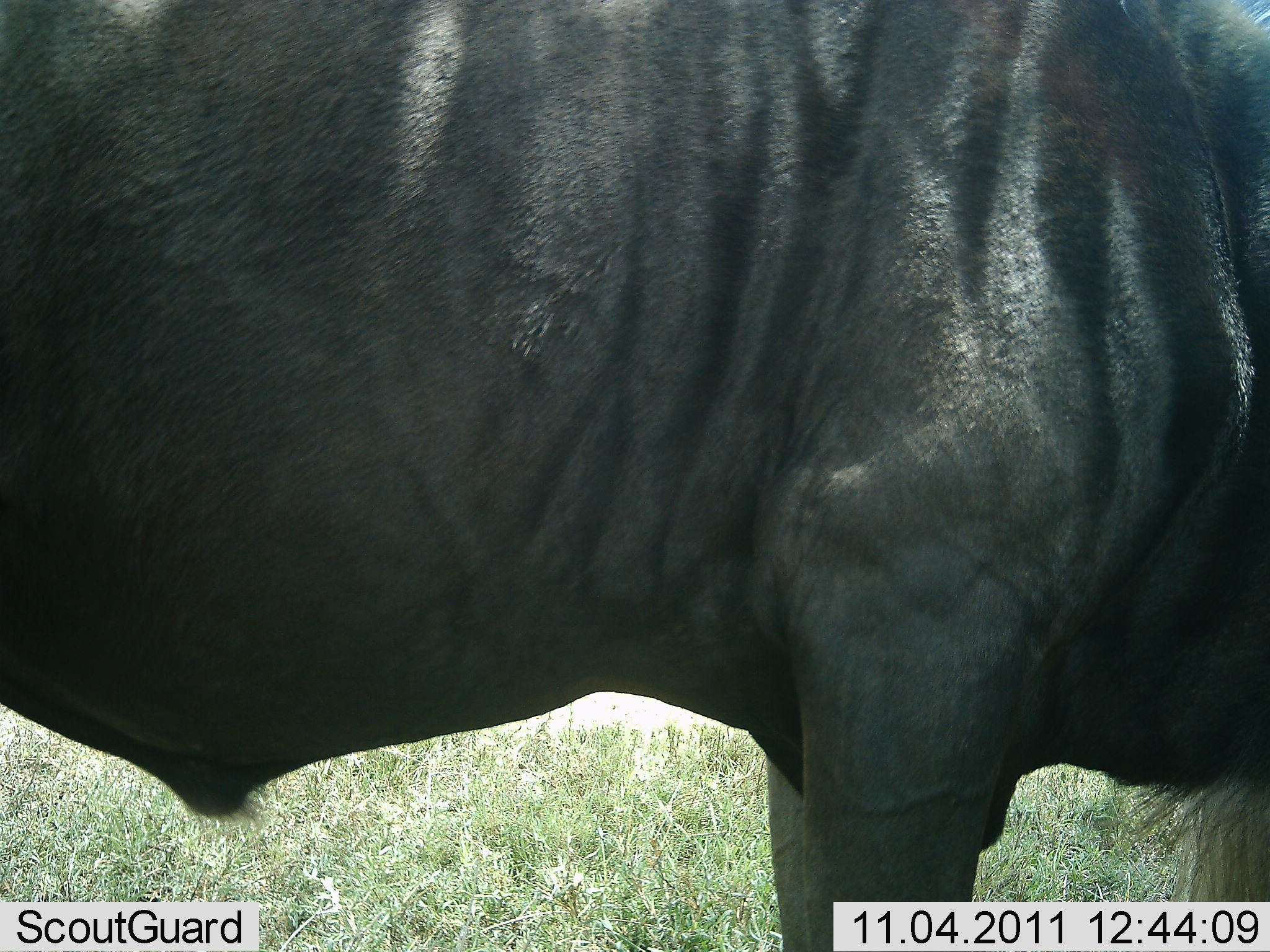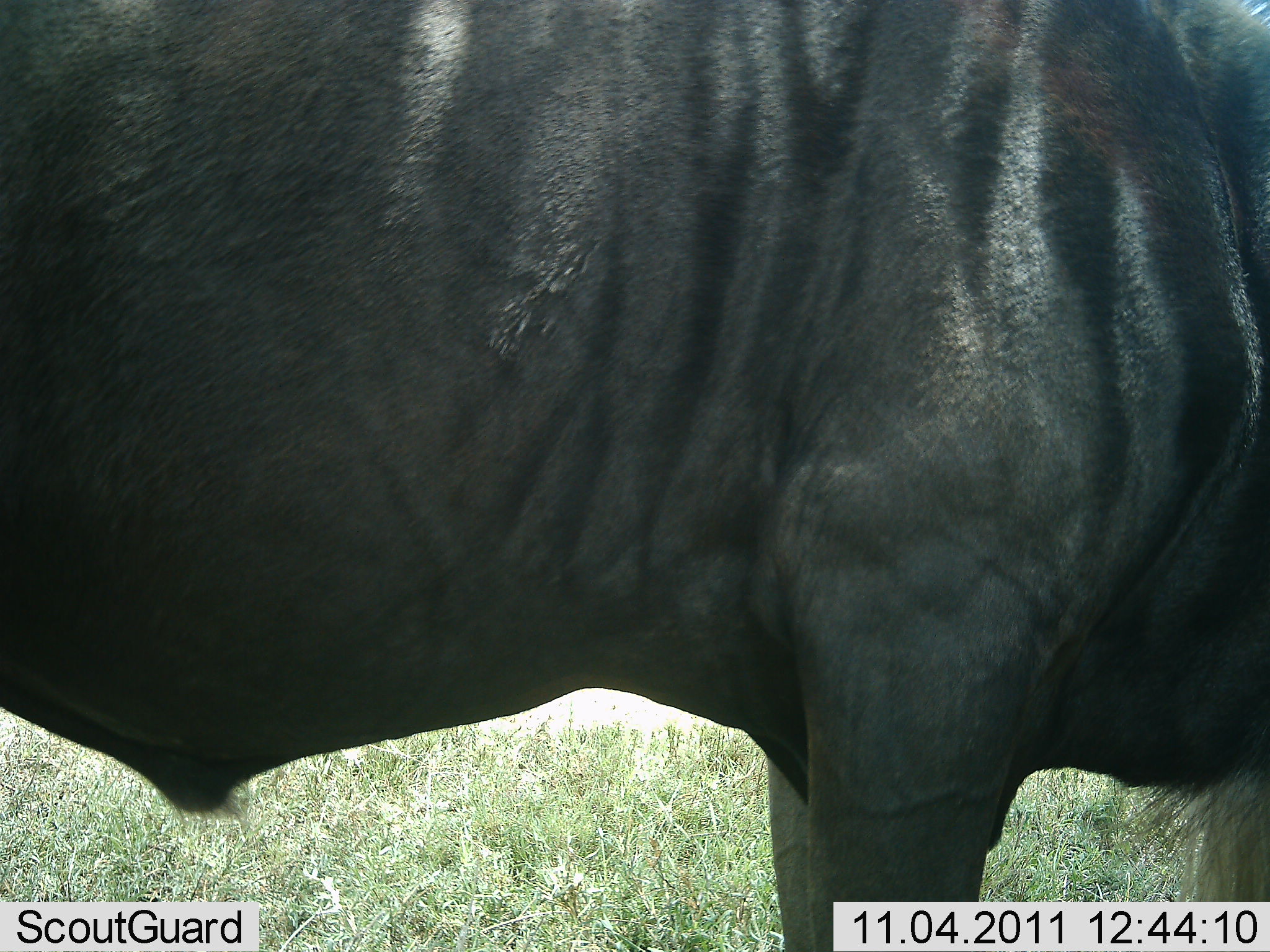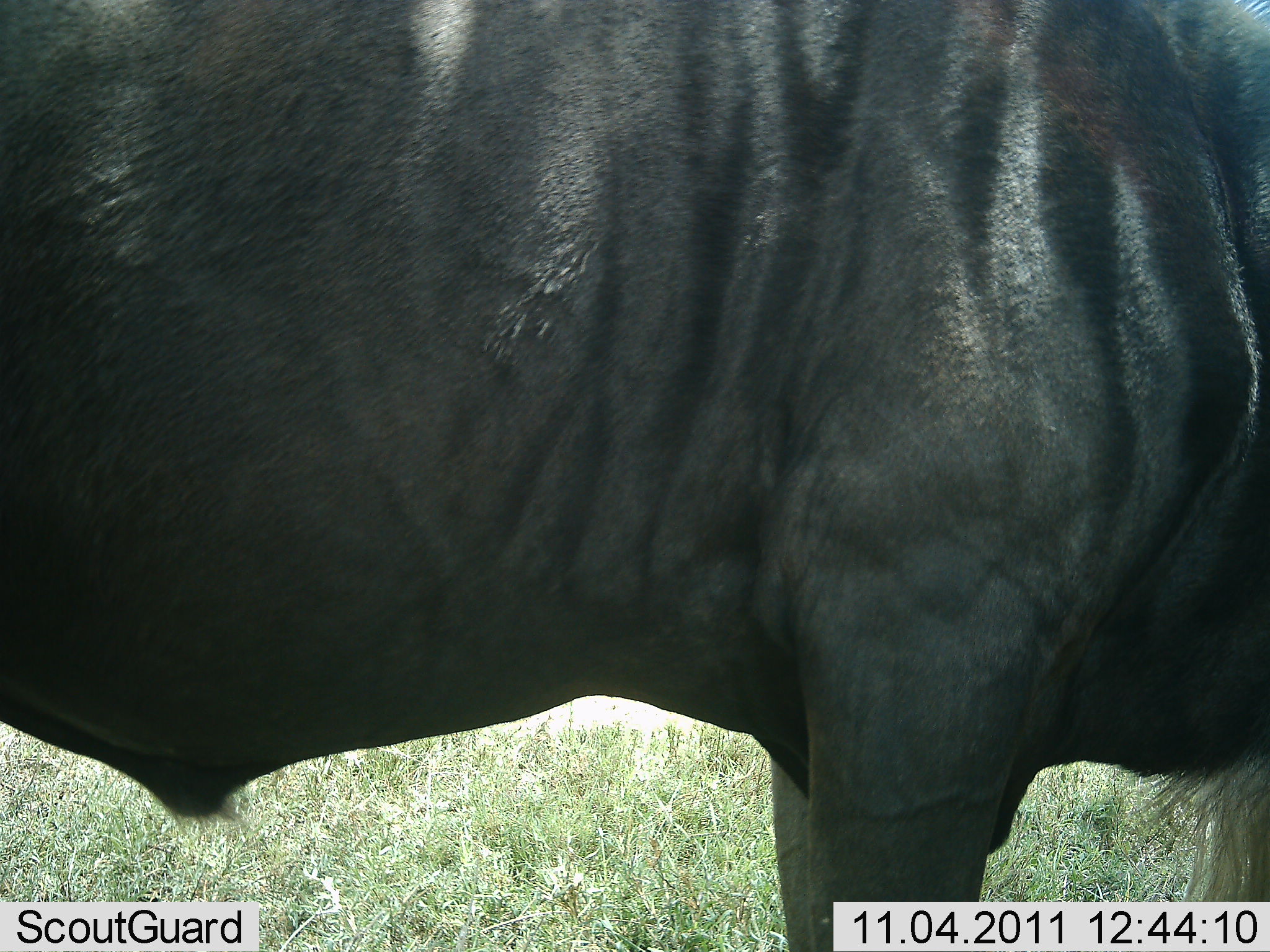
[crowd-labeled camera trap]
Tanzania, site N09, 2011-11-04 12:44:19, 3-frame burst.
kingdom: Animalia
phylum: Chordata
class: Mammalia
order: Artiodactyla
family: Bovidae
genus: Connochaetes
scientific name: Connochaetes taurinus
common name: blue wildebeest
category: wildebeest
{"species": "wildebeest (blue wildebeest) (Connochaetes taurinus)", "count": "1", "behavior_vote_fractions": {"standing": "92%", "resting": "0%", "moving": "0%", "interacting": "0%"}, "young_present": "0%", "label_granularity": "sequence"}